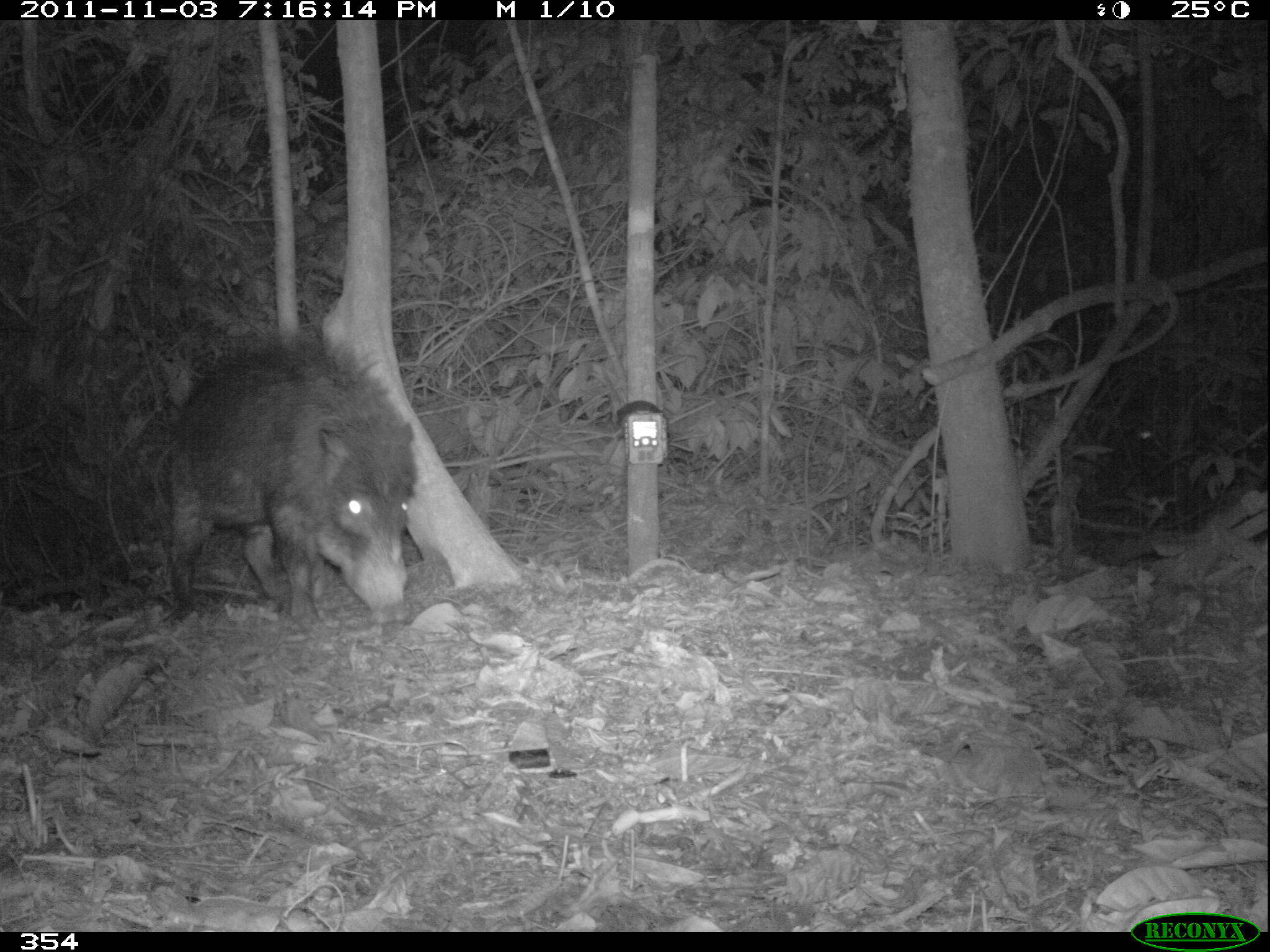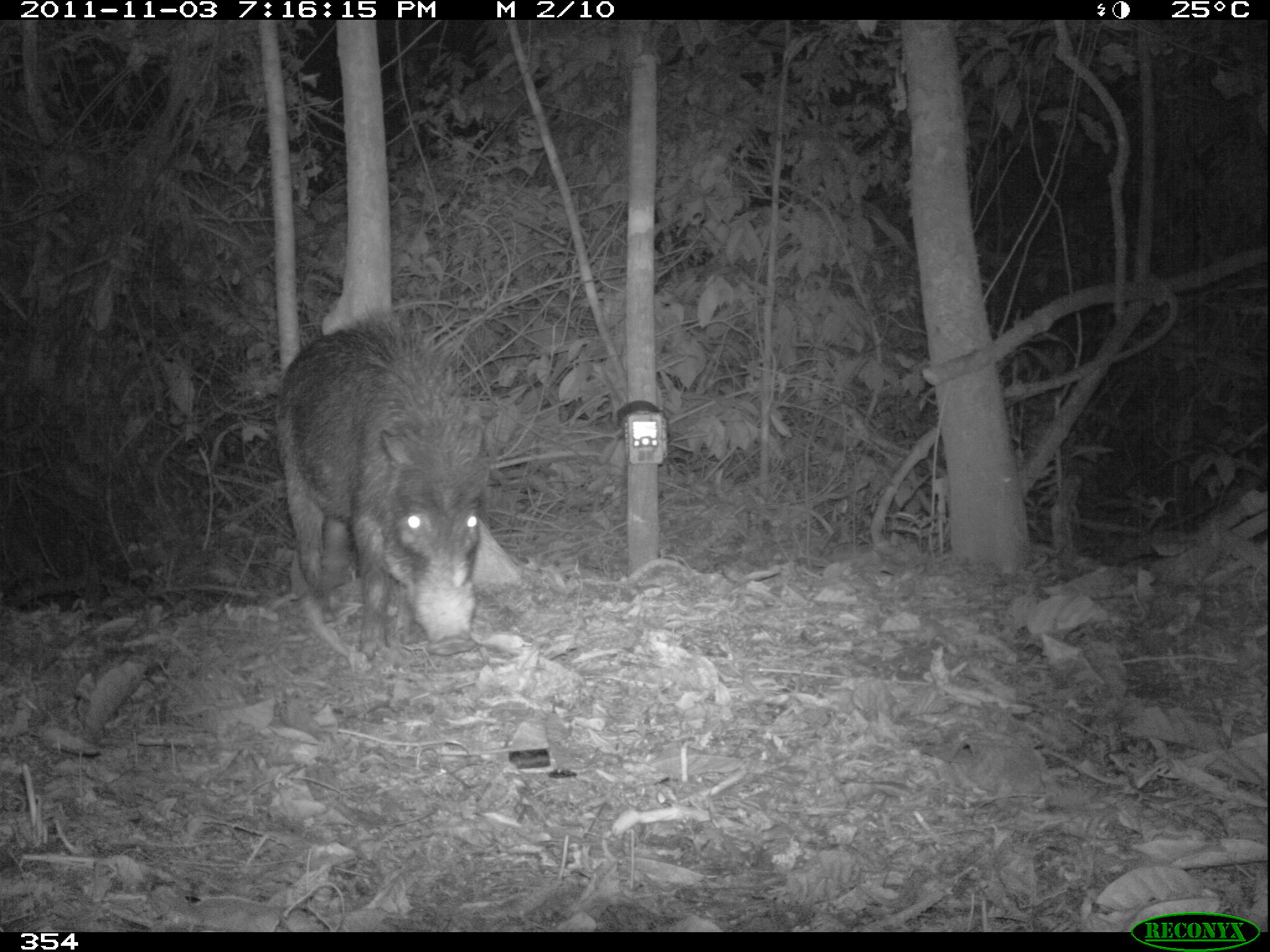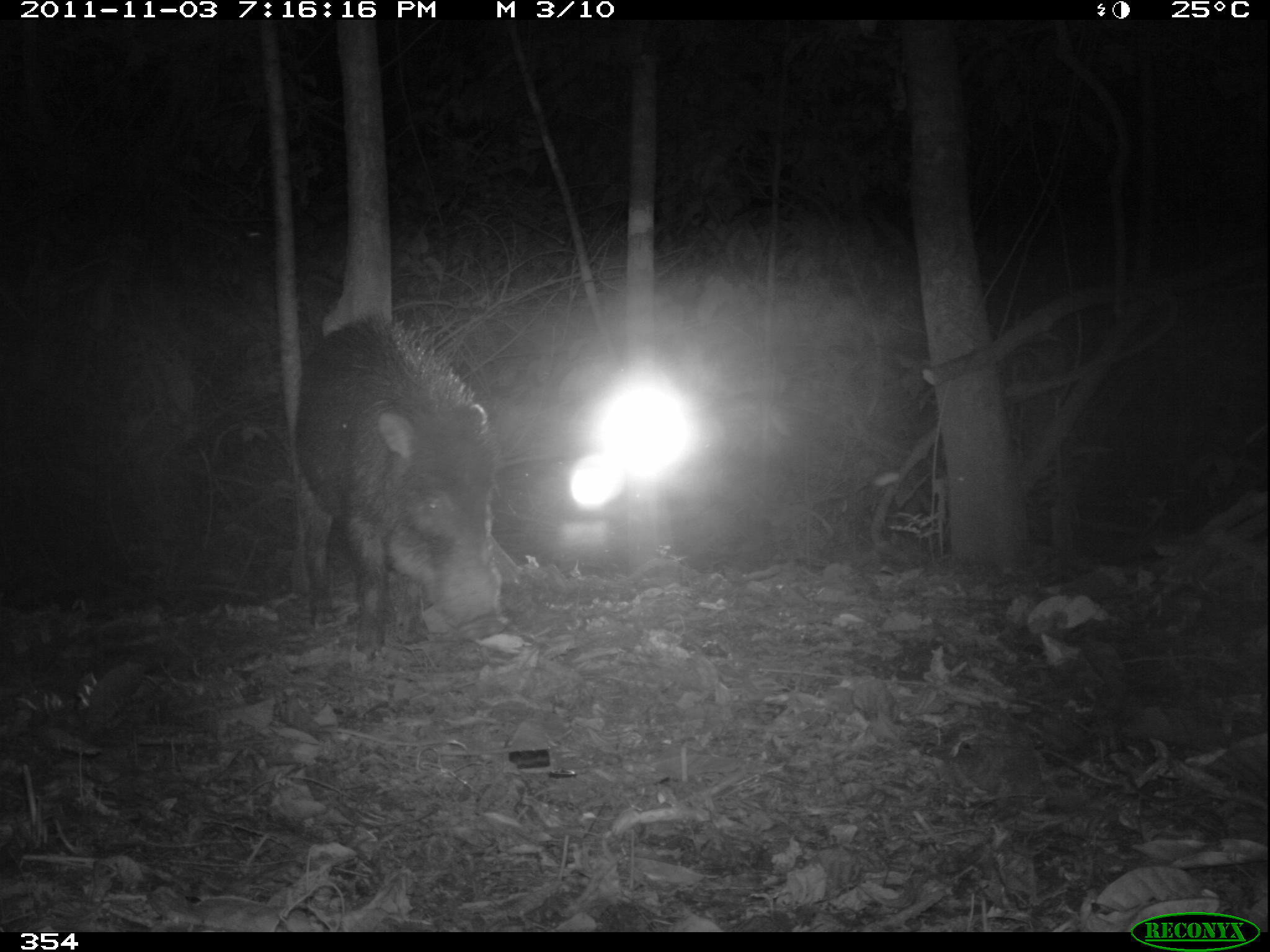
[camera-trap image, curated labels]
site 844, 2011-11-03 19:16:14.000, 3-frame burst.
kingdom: Animalia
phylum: Chordata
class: Mammalia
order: Artiodactyla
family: Tayassuidae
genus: Tayassu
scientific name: Tayassu pecari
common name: white-lipped peccary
Tayassu pecari (white-lipped peccary).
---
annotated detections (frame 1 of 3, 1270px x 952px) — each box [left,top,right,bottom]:
tayassu pecari: [151,339,419,627]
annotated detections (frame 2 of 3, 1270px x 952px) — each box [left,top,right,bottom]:
tayassu pecari: [270,315,495,659]